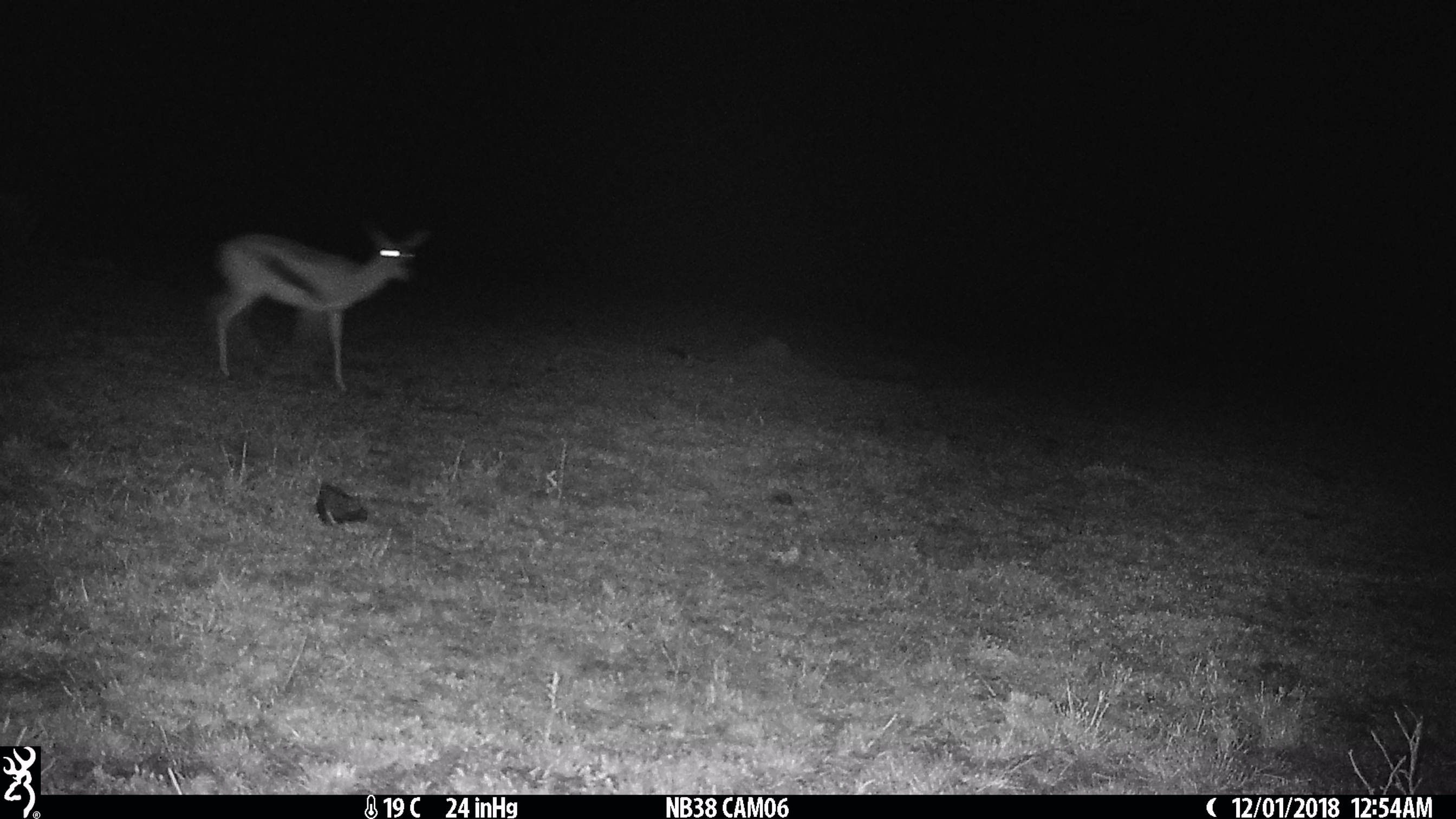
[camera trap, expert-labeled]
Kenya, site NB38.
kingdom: Animalia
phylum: Chordata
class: Mammalia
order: Artiodactyla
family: Bovidae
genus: Eudorcas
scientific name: Eudorcas thomsonii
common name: thomon's gazelle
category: gazelle thomsons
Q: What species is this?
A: Gazelle thomsons (thomon's gazelle) (Eudorcas thomsonii).